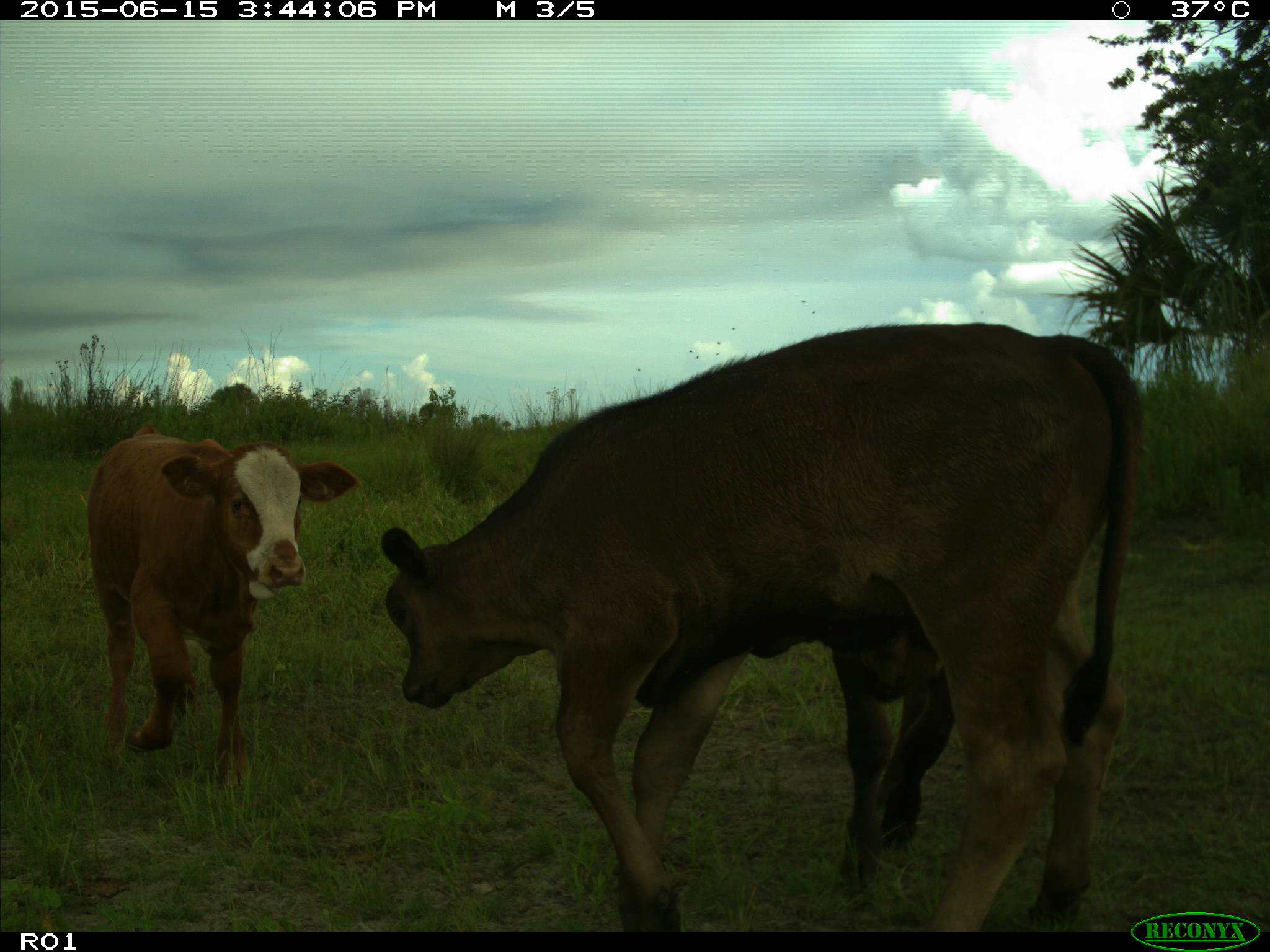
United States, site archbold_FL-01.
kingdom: Animalia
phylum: Chordata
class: Mammalia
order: Artiodactyla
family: Bovidae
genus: Bos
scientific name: Bos taurus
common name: domestic cow